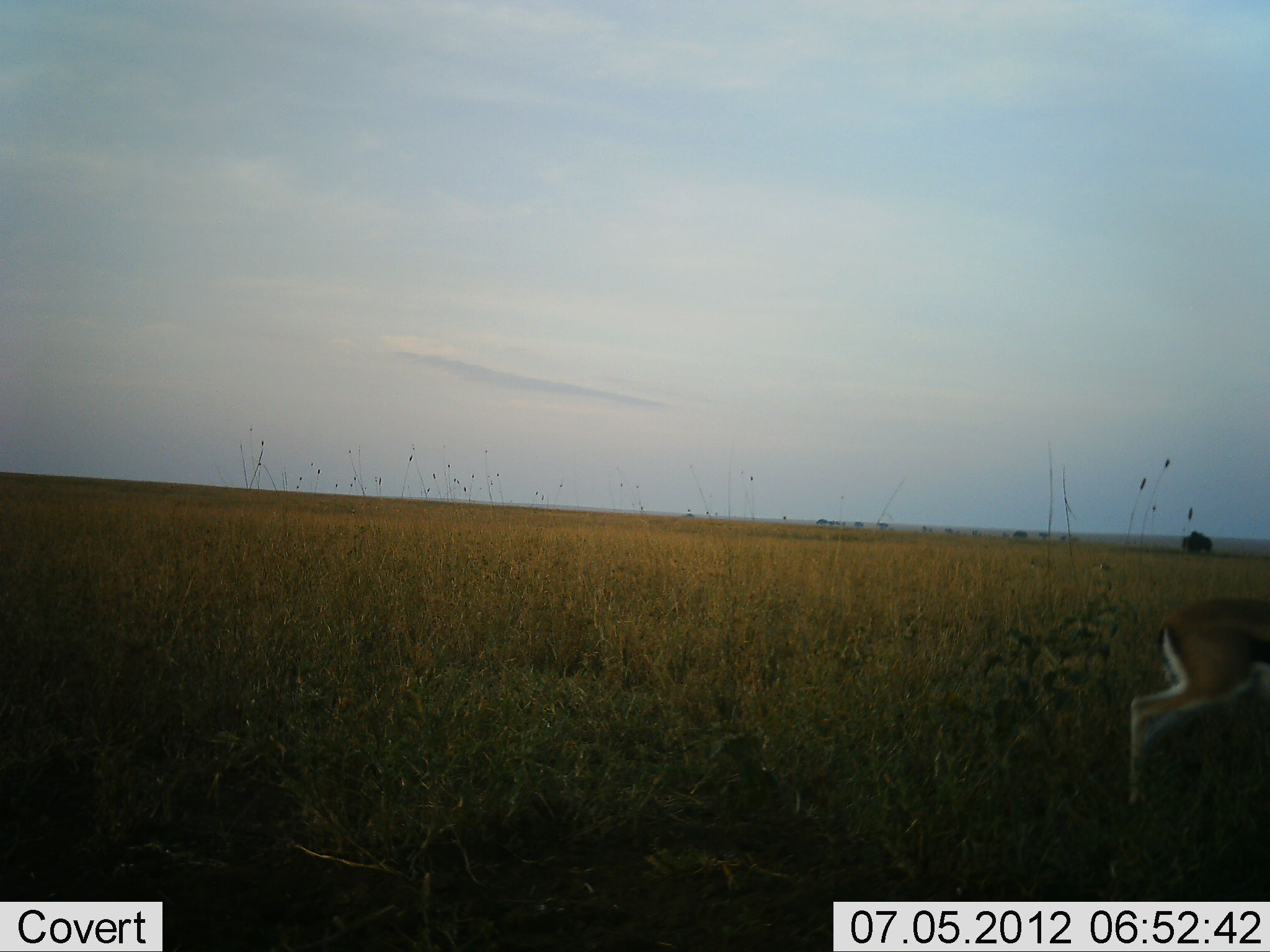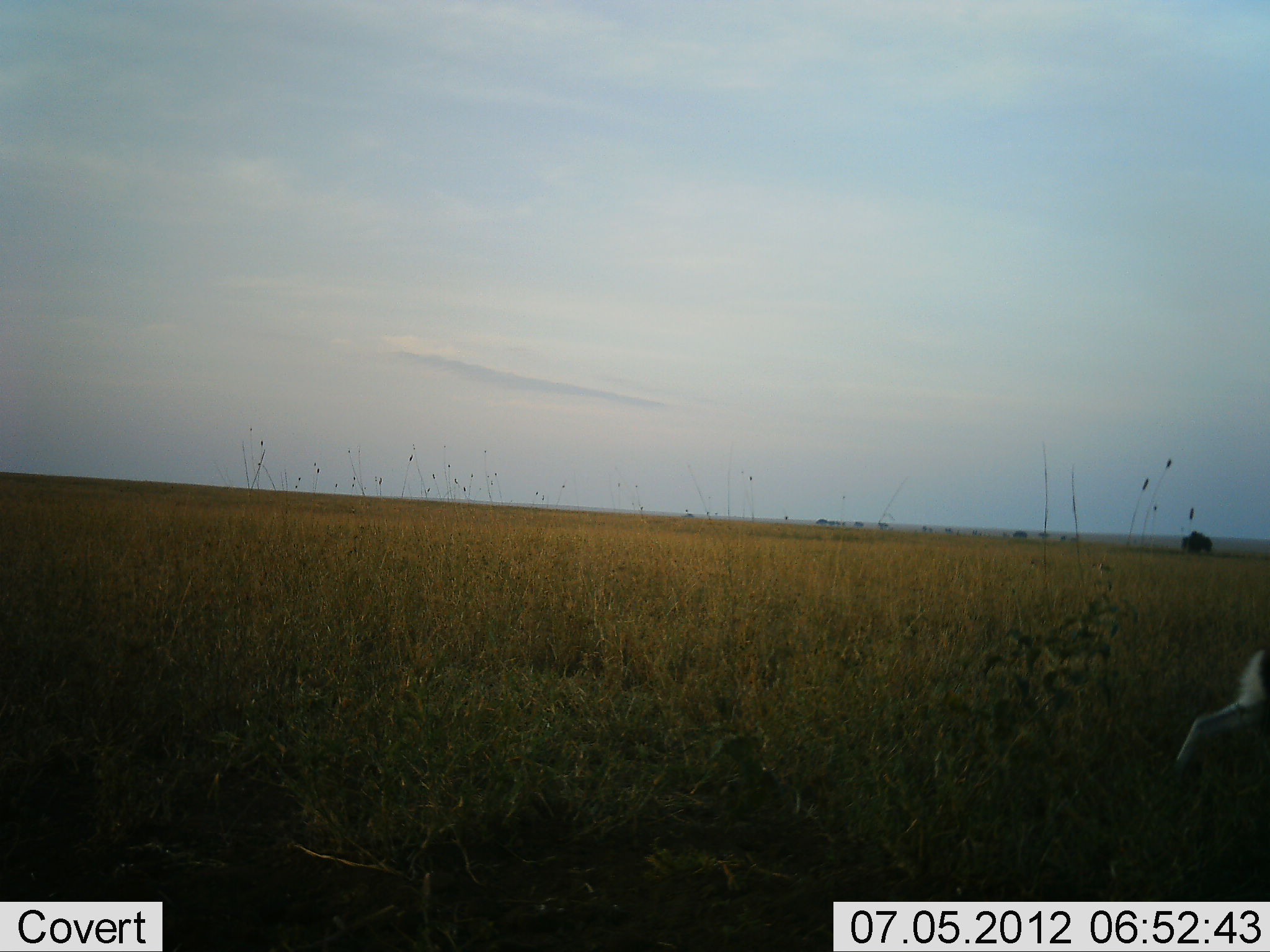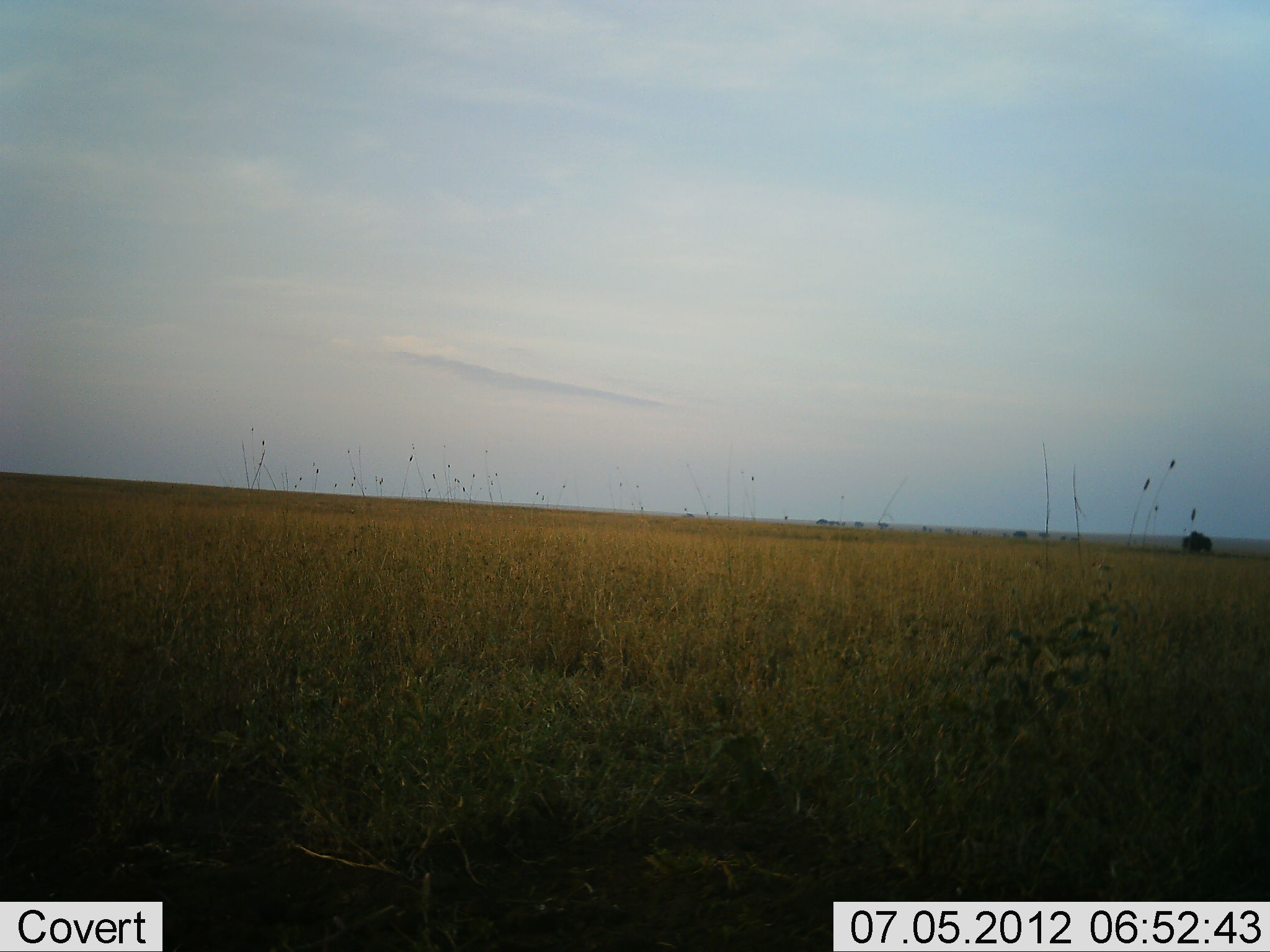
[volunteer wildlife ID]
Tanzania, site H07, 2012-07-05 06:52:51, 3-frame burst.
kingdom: Animalia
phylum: Chordata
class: Mammalia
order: Artiodactyla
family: Bovidae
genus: Eudorcas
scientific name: Eudorcas thomsonii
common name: thomson's gazelle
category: gazellethomsons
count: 1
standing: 10%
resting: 0%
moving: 90%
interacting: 0%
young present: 0%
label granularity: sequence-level